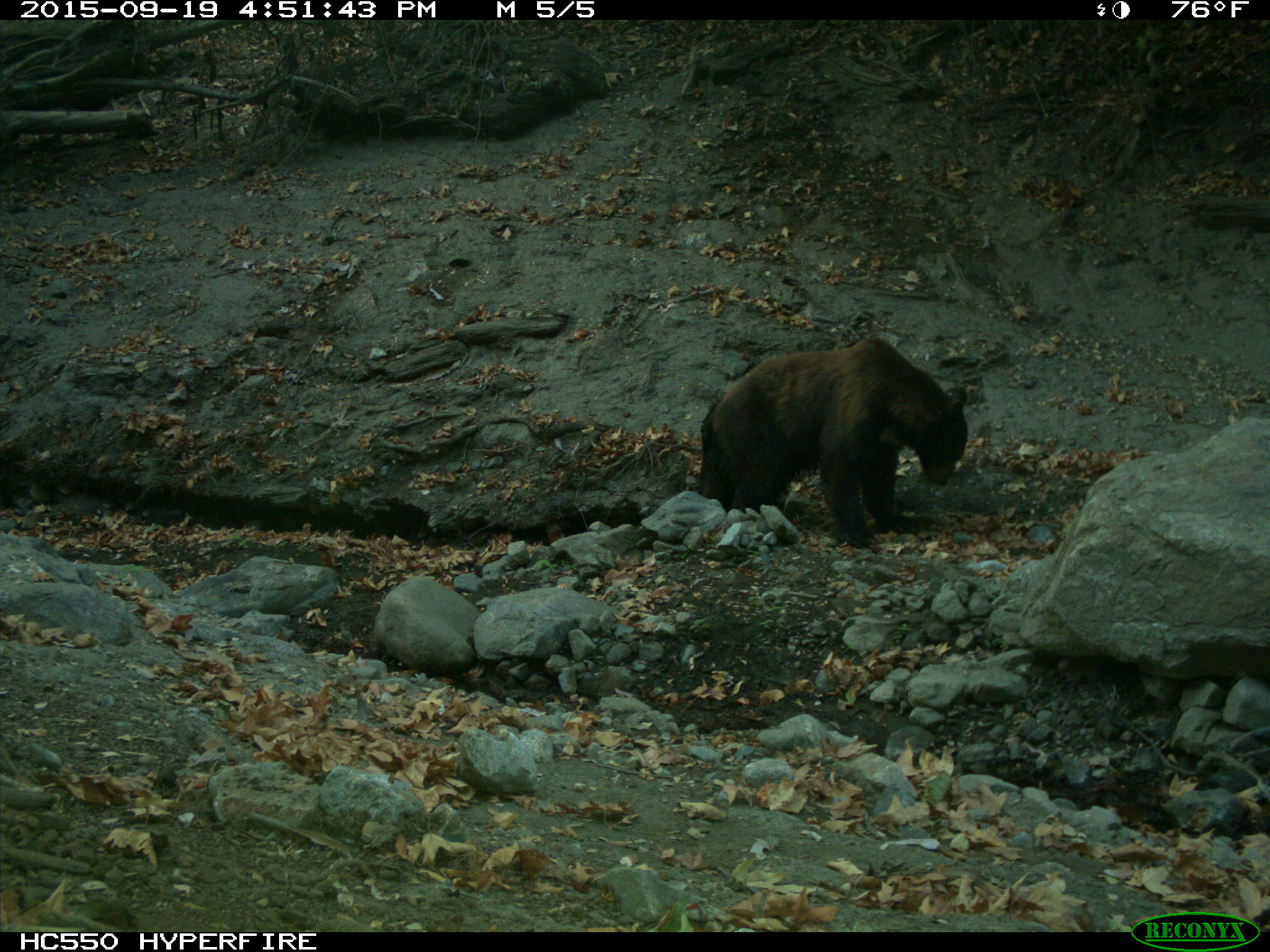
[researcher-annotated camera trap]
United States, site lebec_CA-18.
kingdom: Animalia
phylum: Chordata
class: Mammalia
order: Carnivora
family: Ursidae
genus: Ursus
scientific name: Ursus americanus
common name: american black bear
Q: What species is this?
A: Ursus americanus (american black bear).